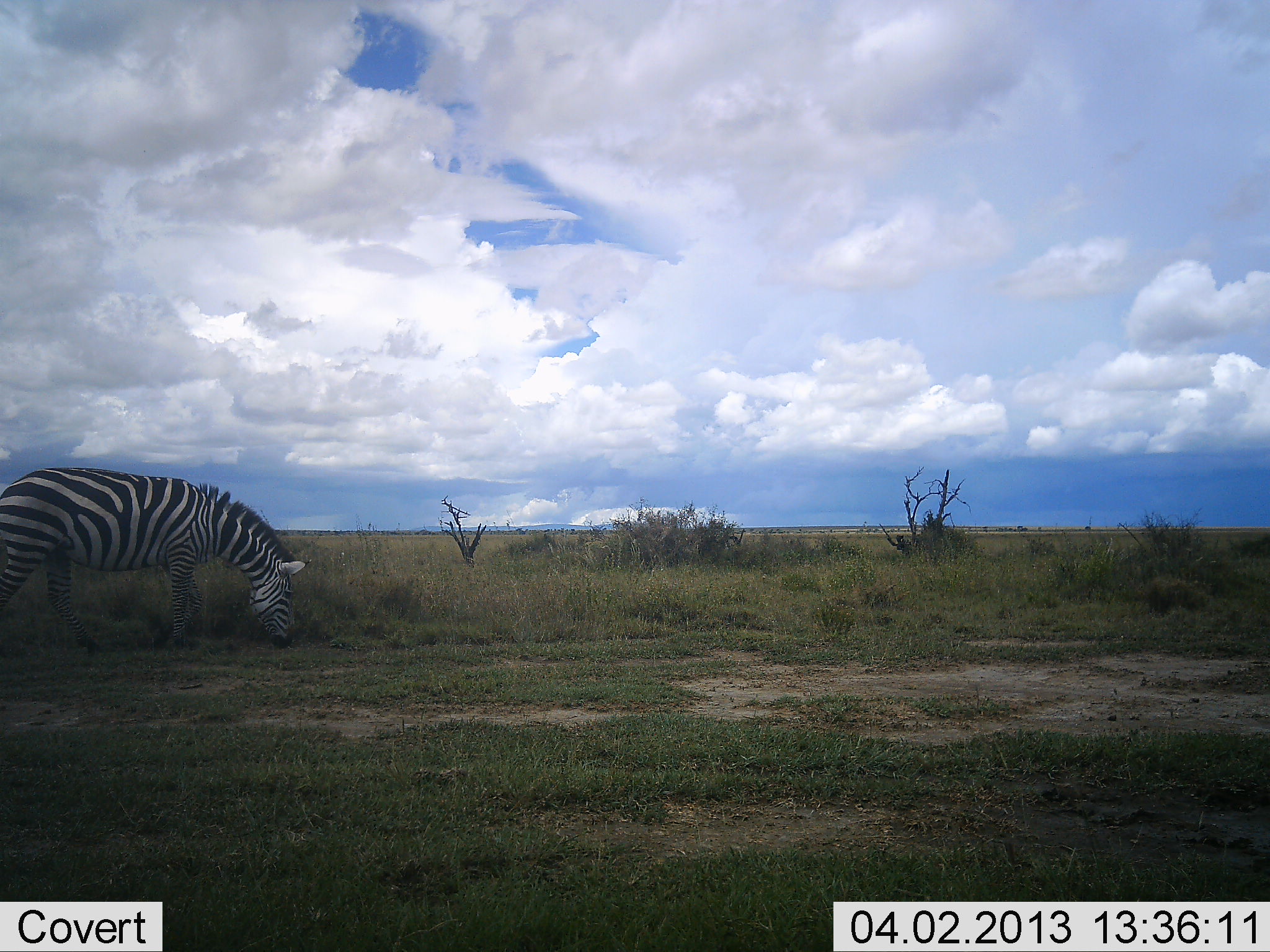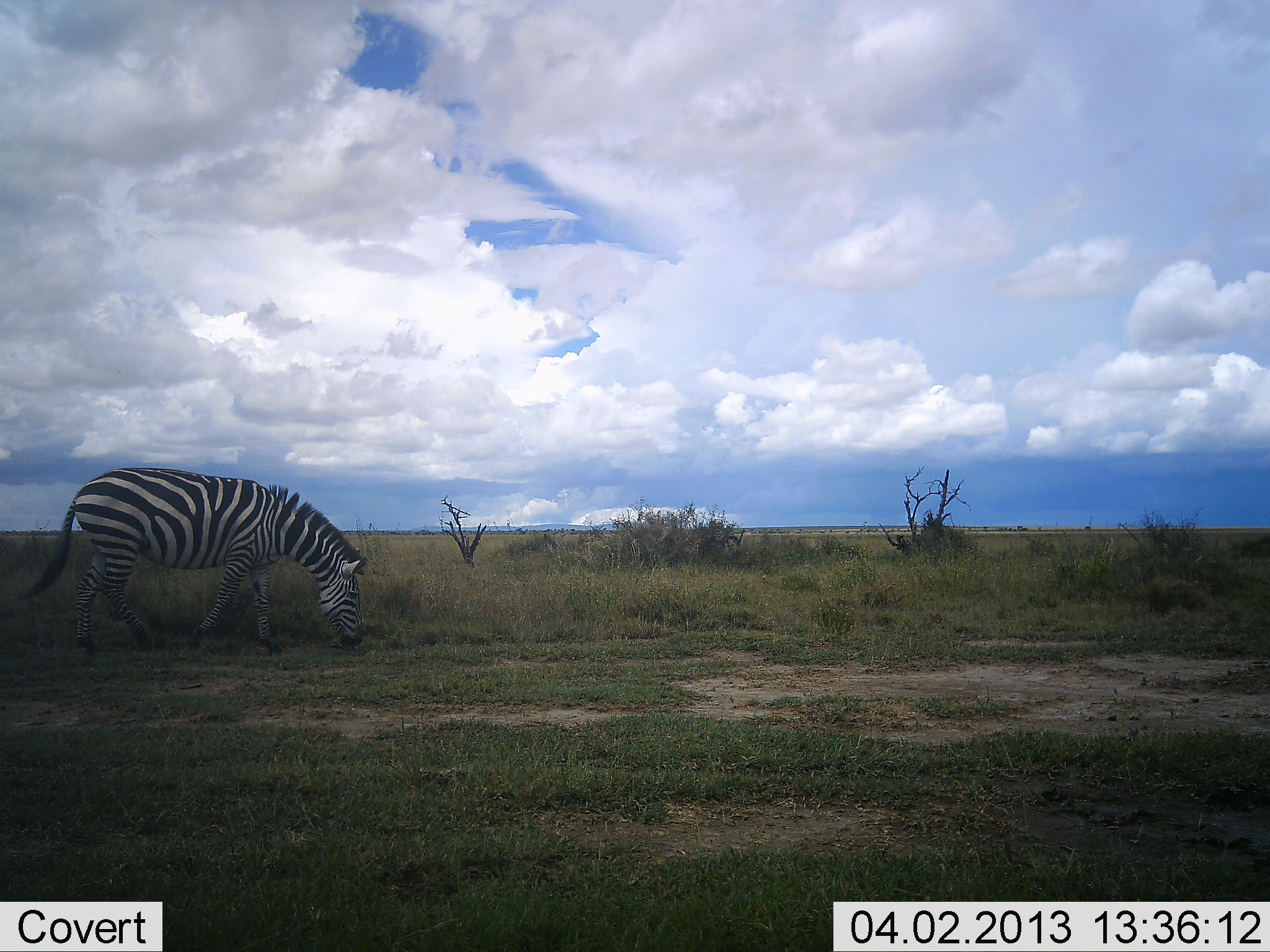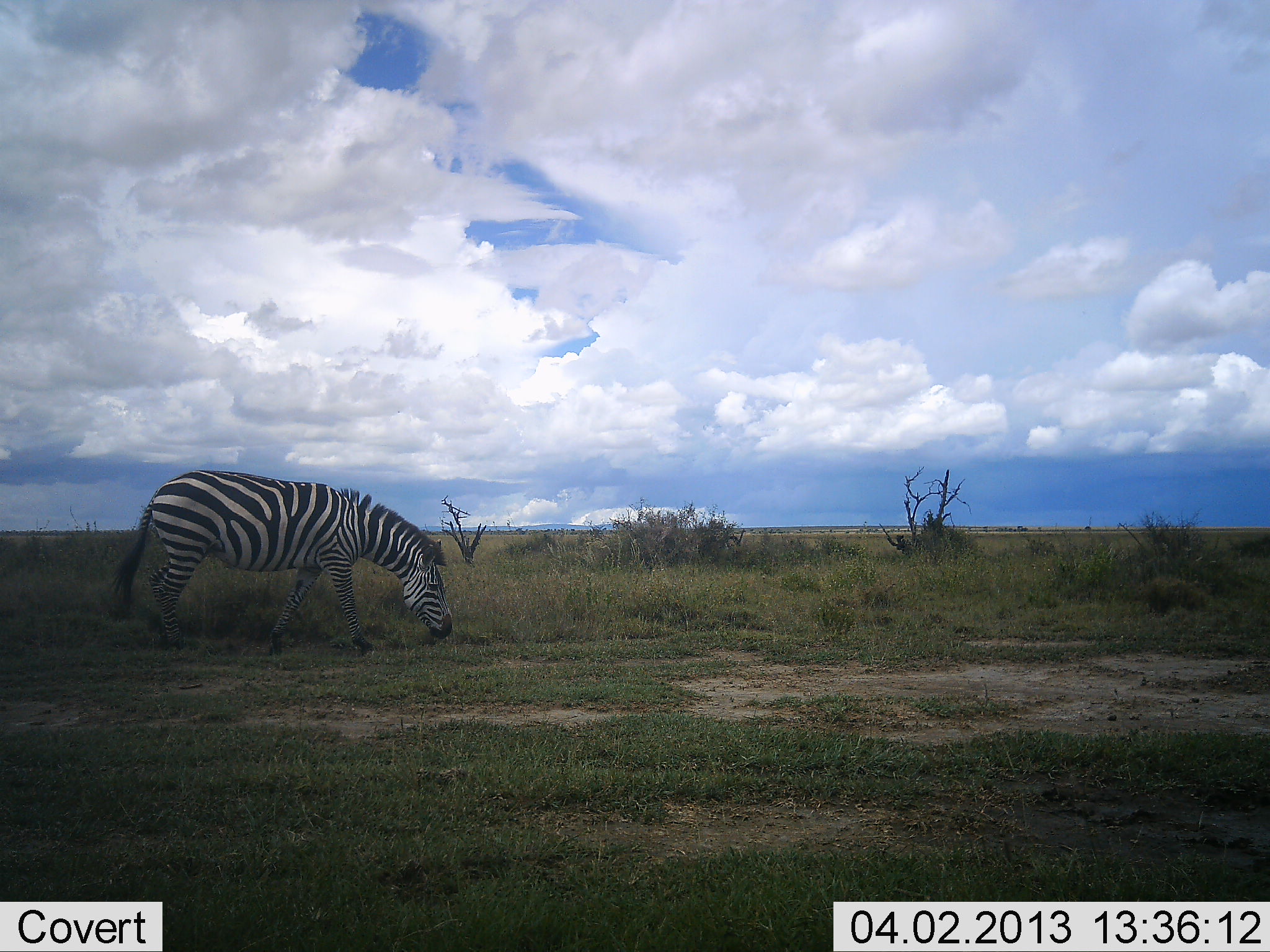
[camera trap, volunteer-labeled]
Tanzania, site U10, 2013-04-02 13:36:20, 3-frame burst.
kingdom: Animalia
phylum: Chordata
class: Mammalia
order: Perissodactyla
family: Equidae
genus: Equus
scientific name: Equus quagga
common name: plains zebra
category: zebra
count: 1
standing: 0%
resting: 0%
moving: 58%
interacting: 0%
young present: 0%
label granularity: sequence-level